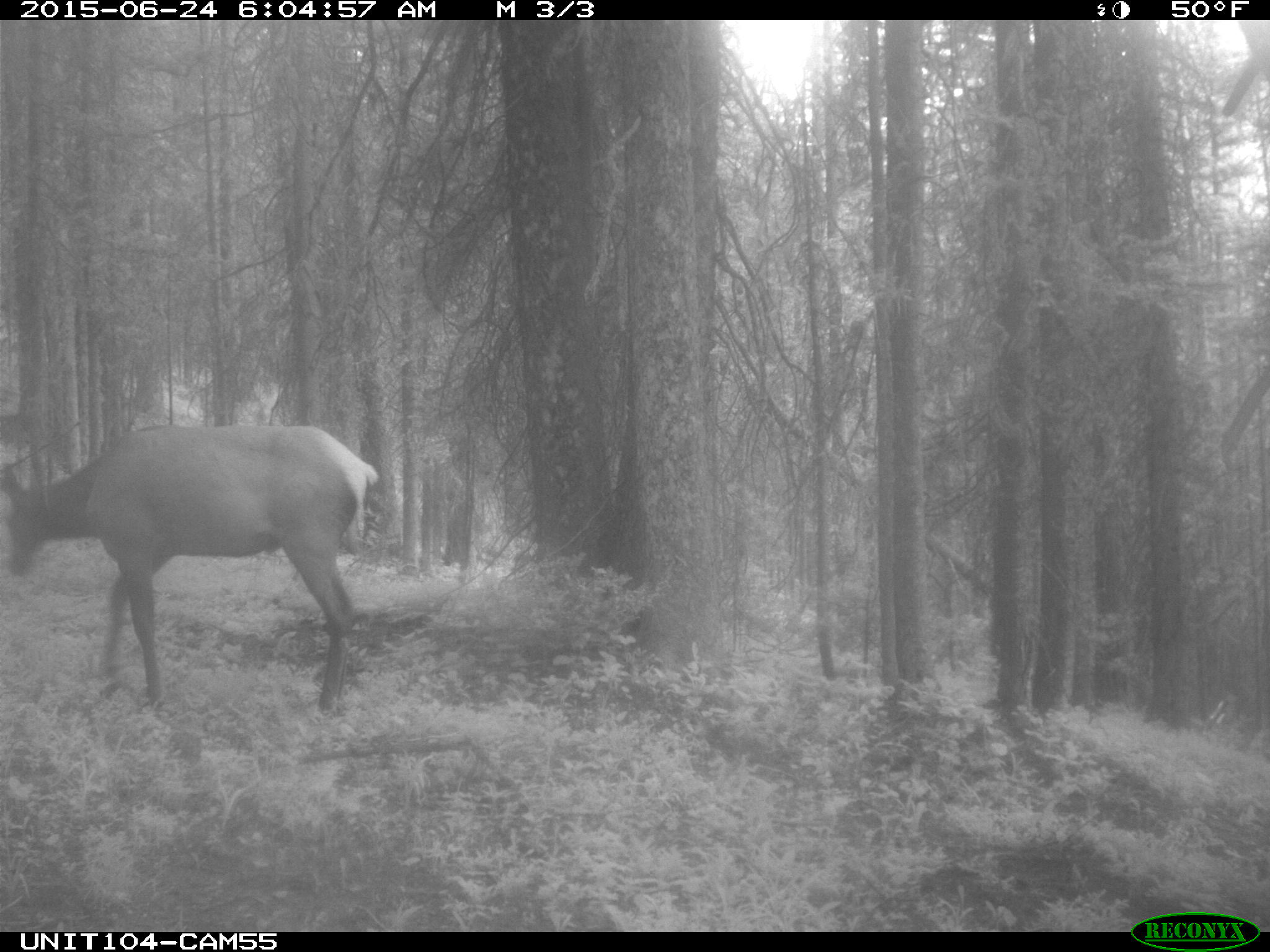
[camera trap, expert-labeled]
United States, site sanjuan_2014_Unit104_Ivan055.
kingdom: Animalia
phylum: Chordata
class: Mammalia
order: Artiodactyla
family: Cervidae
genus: Cervus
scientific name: Cervus elaphus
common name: red deer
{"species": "Cervus elaphus (red deer)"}